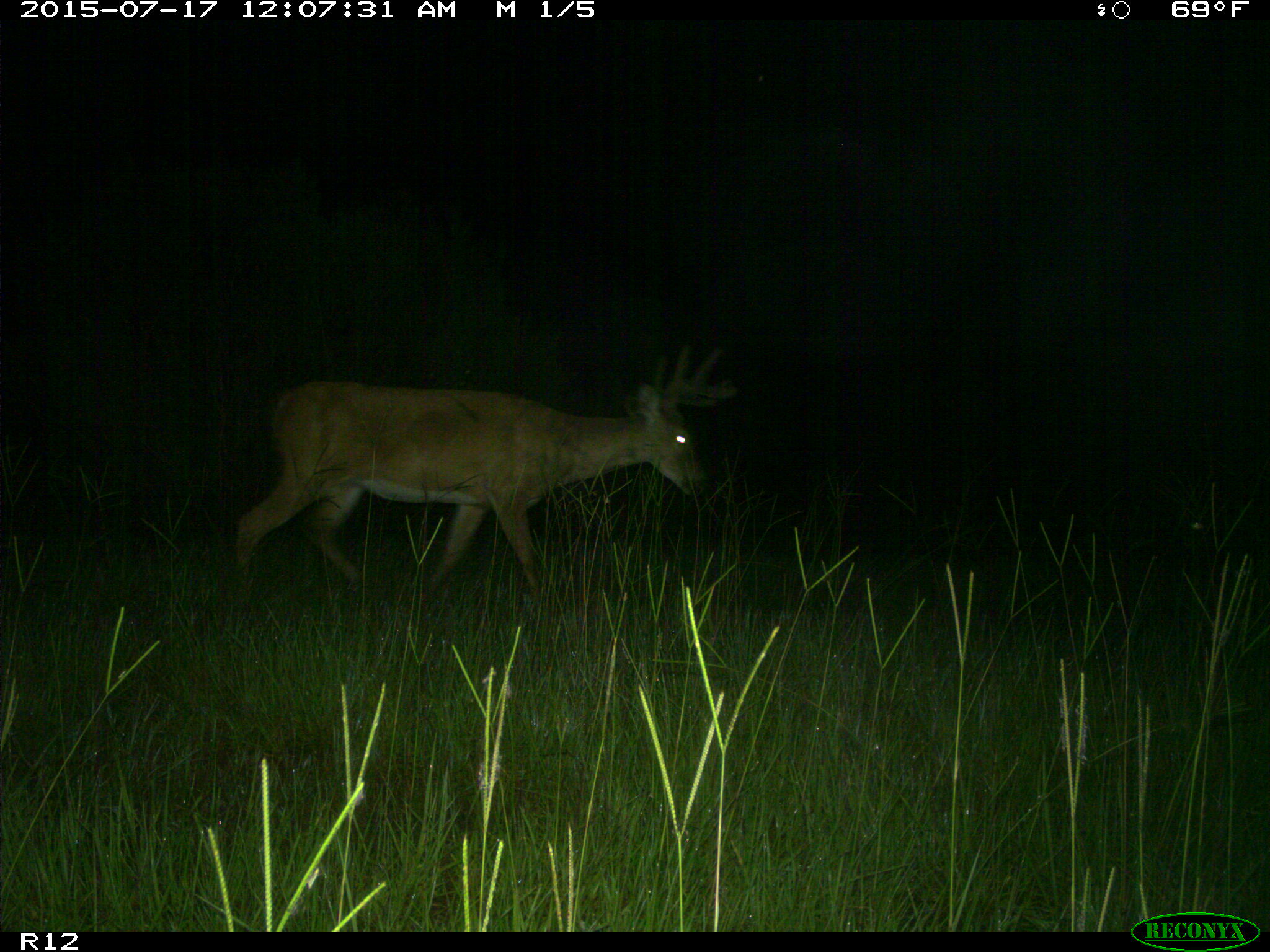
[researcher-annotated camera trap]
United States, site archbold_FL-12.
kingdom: Animalia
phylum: Chordata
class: Mammalia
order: Artiodactyla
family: Cervidae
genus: Odocoileus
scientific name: Odocoileus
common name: deer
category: unidentified deer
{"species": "unidentified deer (deer) (Odocoileus)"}